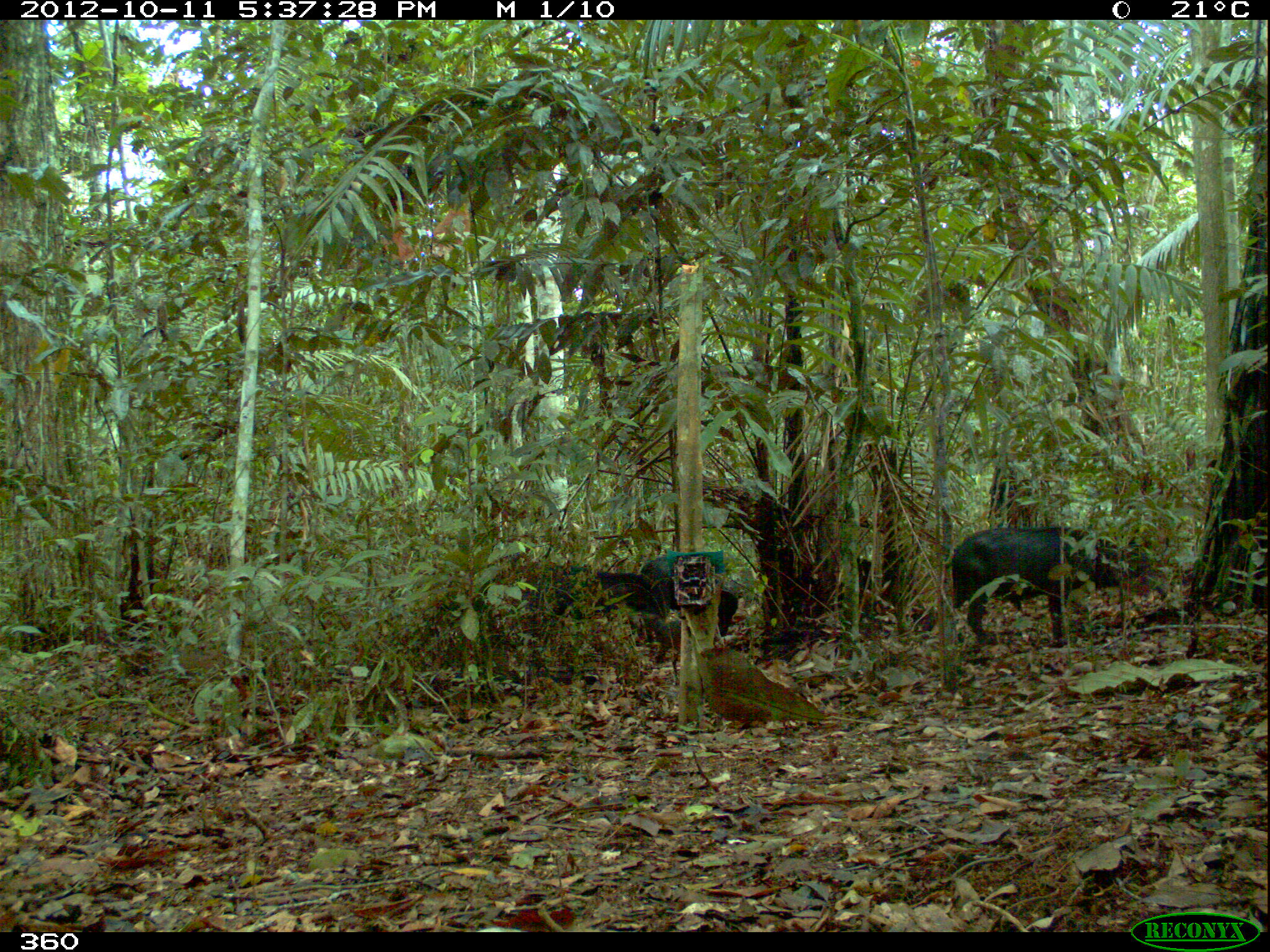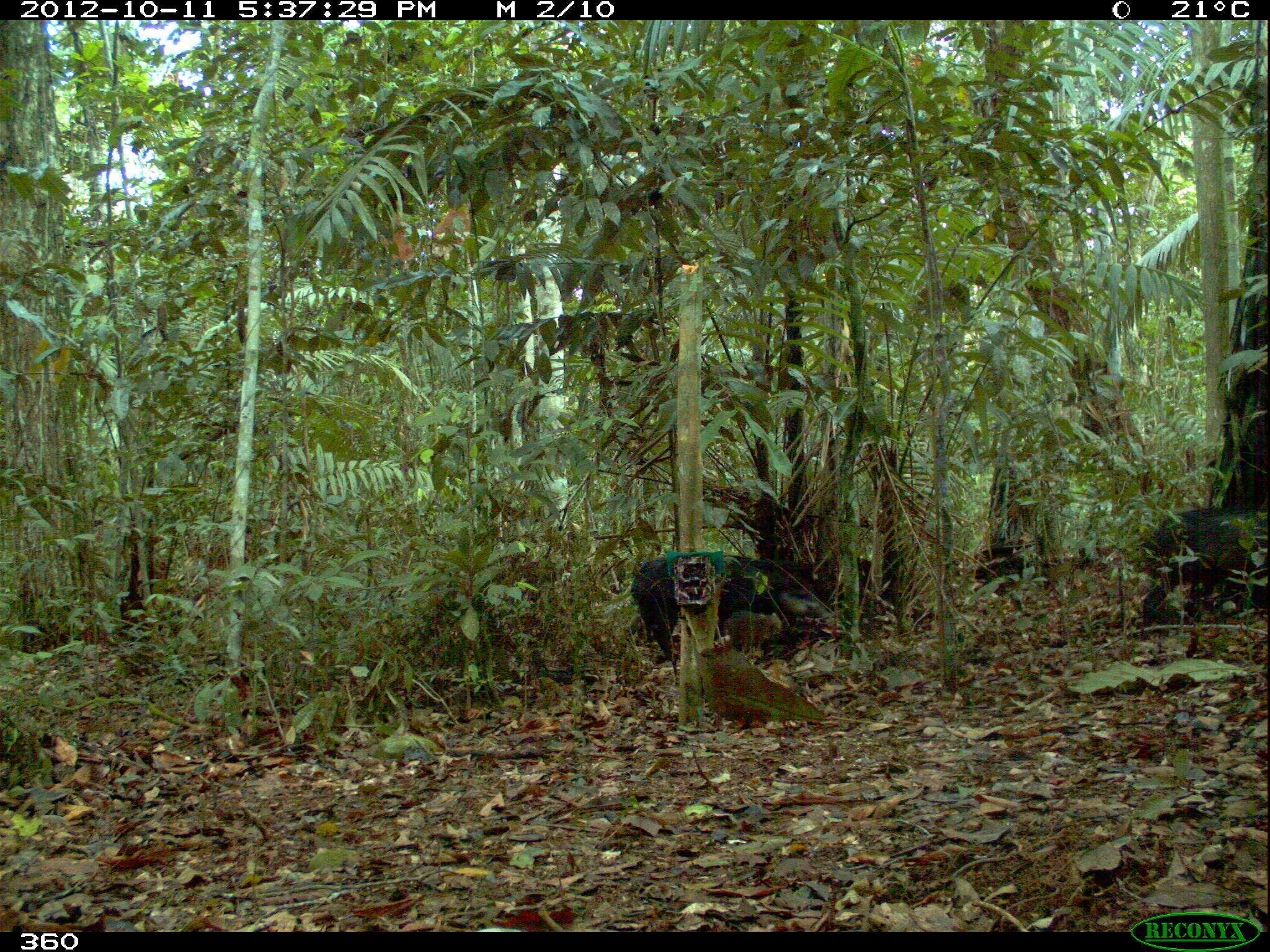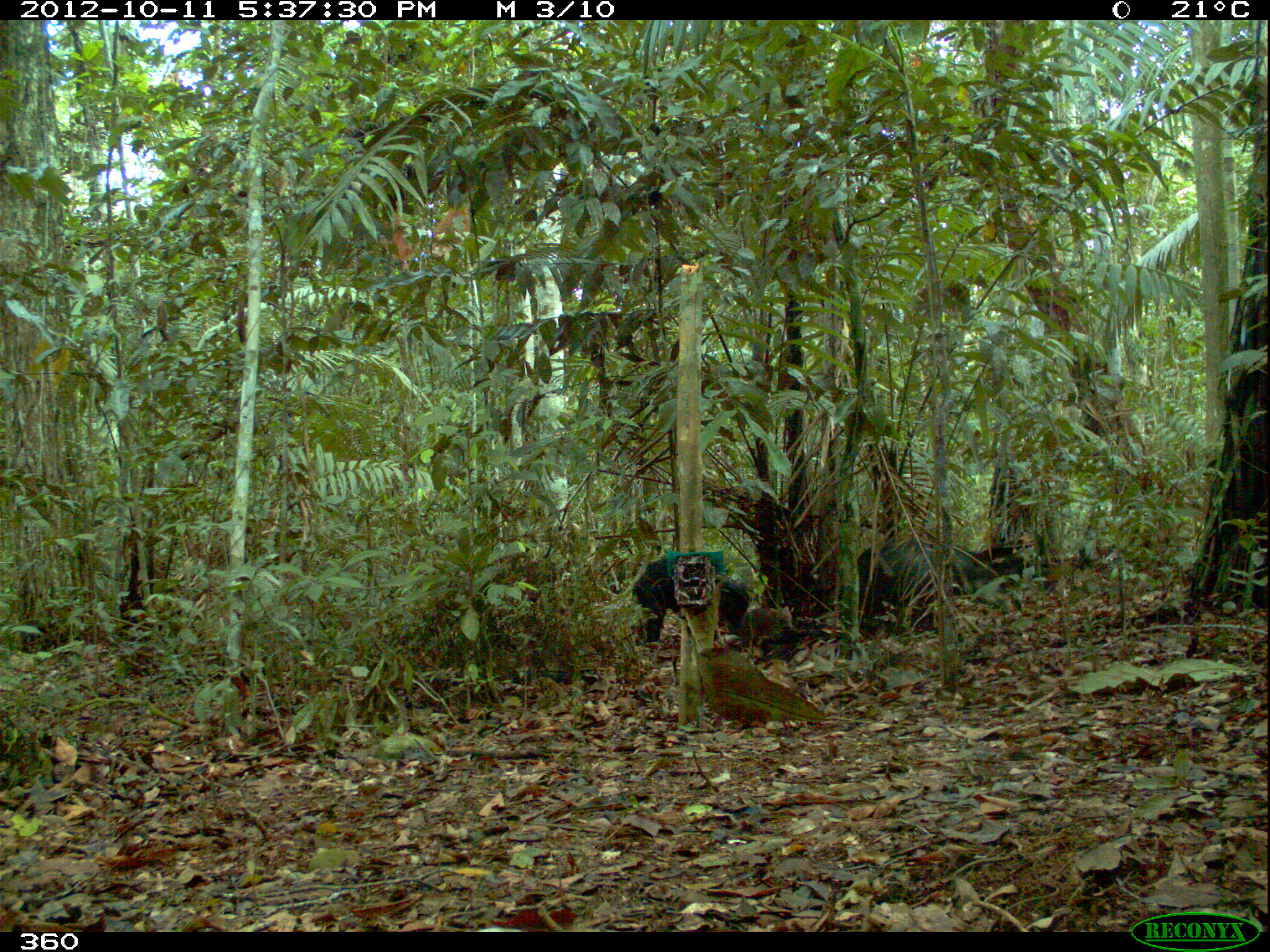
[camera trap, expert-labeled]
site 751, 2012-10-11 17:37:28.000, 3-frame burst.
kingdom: Animalia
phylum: Chordata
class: Mammalia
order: Artiodactyla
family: Tayassuidae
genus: Tayassu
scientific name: Tayassu pecari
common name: white-lipped peccary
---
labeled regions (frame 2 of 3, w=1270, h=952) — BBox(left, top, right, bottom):
tayassu pecari: BBox(627, 550, 833, 666); BBox(1134, 503, 1268, 638)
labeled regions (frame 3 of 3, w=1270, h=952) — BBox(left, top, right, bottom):
tayassu pecari: BBox(854, 536, 1025, 637); BBox(627, 554, 752, 646); BBox(736, 606, 795, 649)